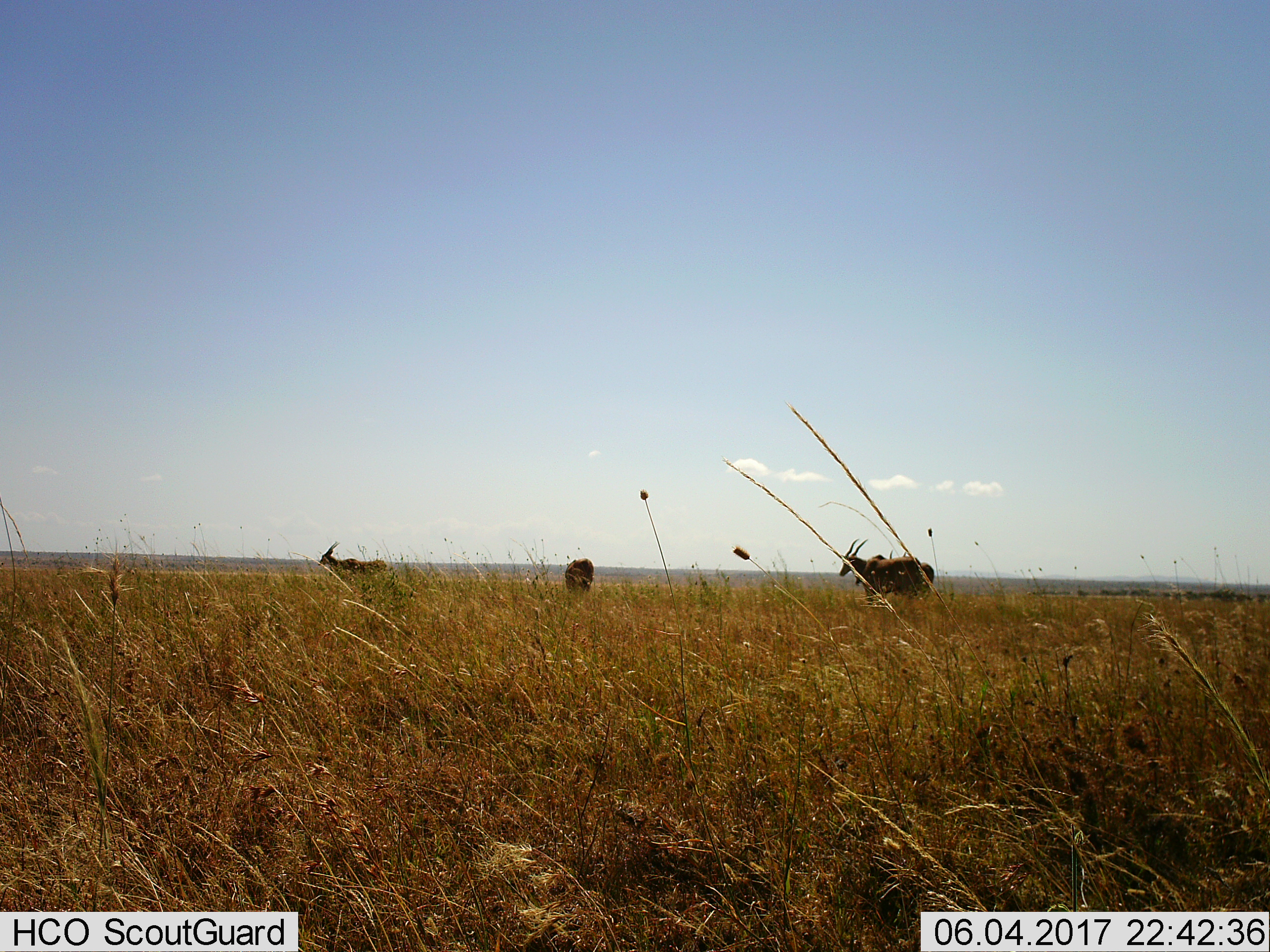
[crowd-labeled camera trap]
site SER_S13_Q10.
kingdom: Animalia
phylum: Chordata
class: Mammalia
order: Artiodactyla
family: Bovidae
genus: Tragelaphus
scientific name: Tragelaphus oryx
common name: eland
Eland (Tragelaphus oryx), count 4. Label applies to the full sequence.